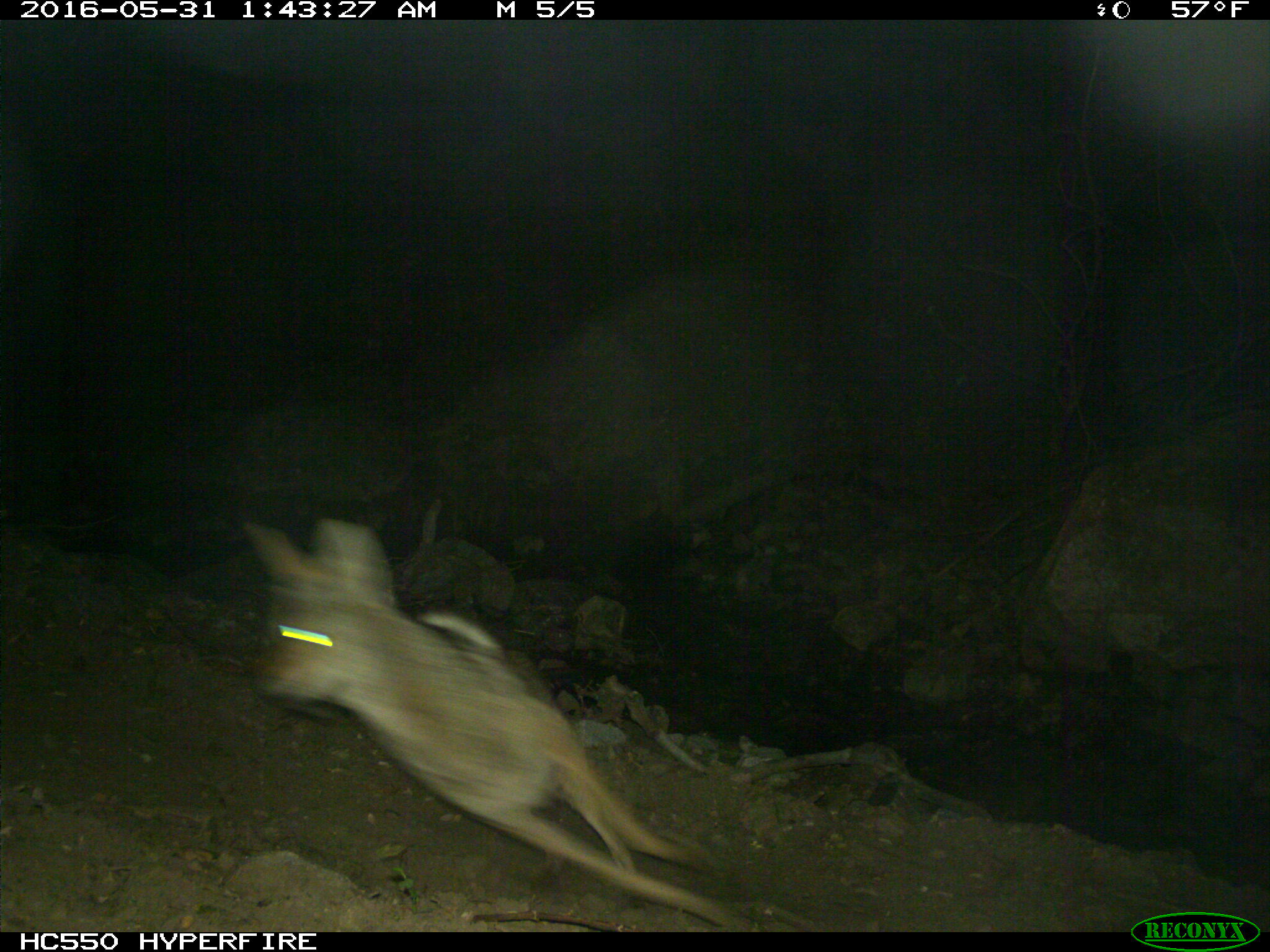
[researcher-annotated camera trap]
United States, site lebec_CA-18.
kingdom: Animalia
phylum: Chordata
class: Mammalia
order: Carnivora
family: Canidae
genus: Canis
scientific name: Canis latrans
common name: coyote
Canis latrans (coyote).